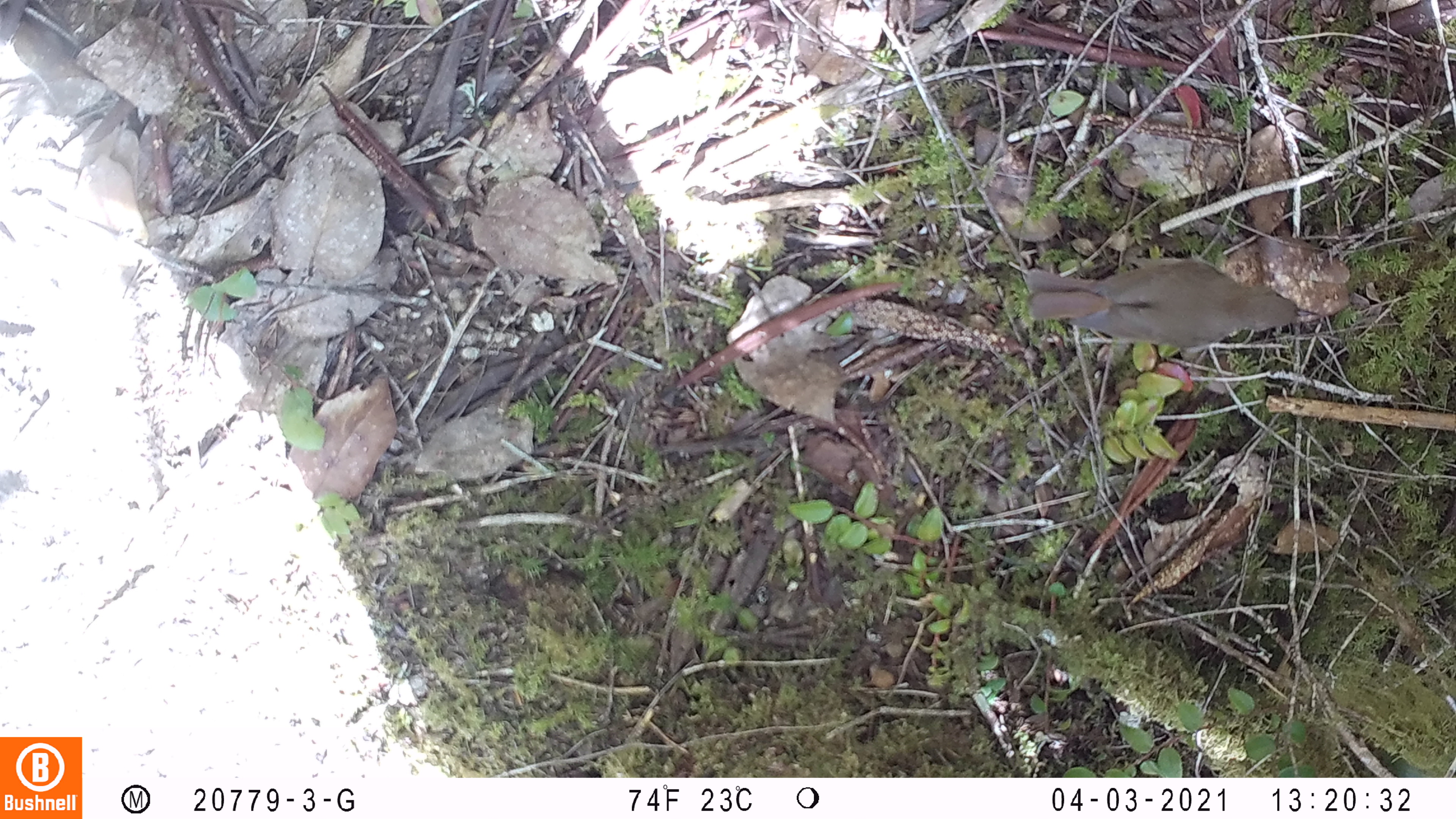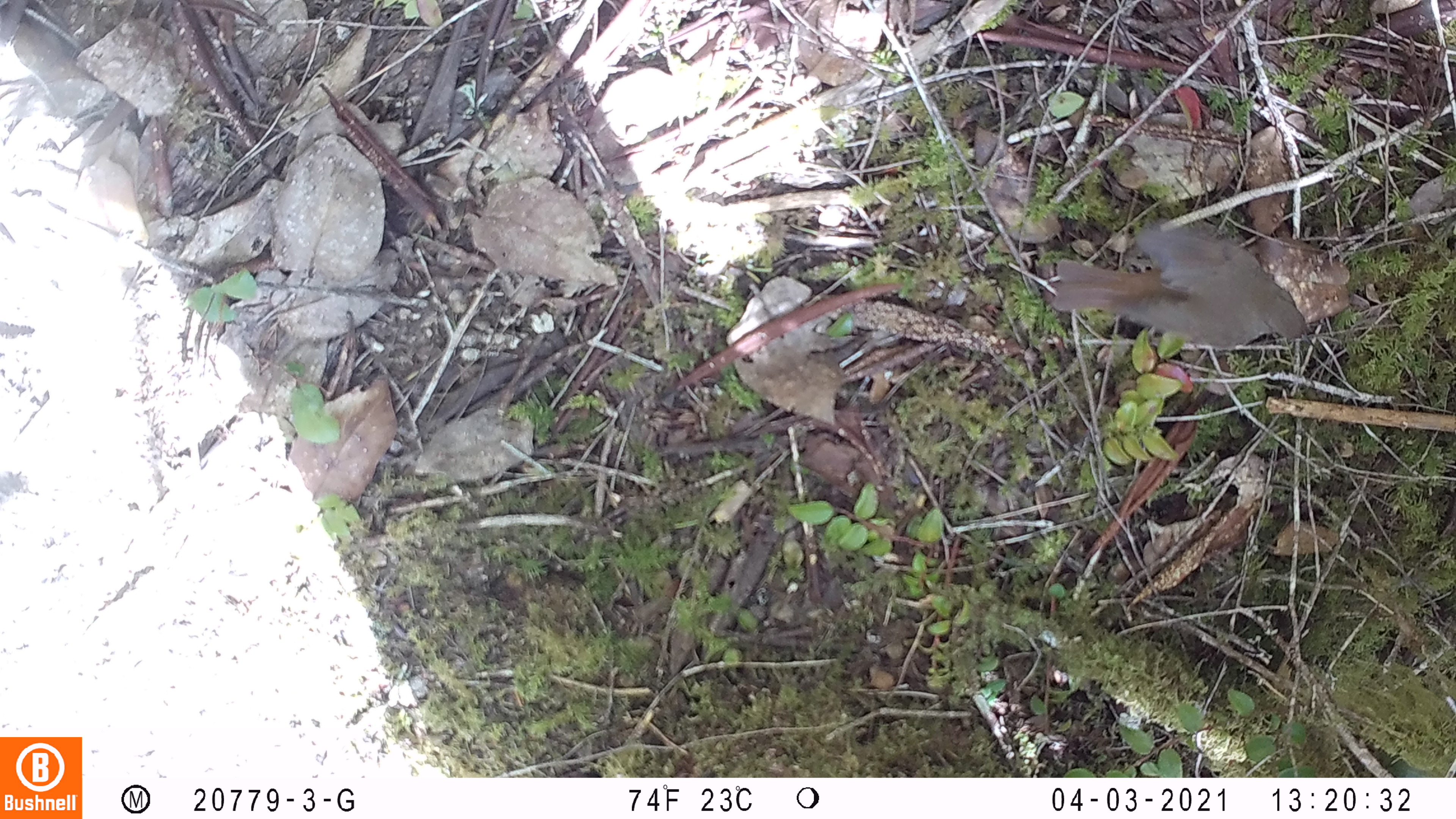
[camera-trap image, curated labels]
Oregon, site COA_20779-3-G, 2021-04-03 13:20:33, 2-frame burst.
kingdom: Animalia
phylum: Chordata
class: Aves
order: Passeriformes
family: Turdidae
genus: Catharus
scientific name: Catharus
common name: brown thrushes and nightingale-thrushes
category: catharus species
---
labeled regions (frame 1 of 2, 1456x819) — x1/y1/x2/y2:
catharus species: 1010/229/1345/389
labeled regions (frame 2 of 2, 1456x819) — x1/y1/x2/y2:
catharus species: 1036/205/1323/368